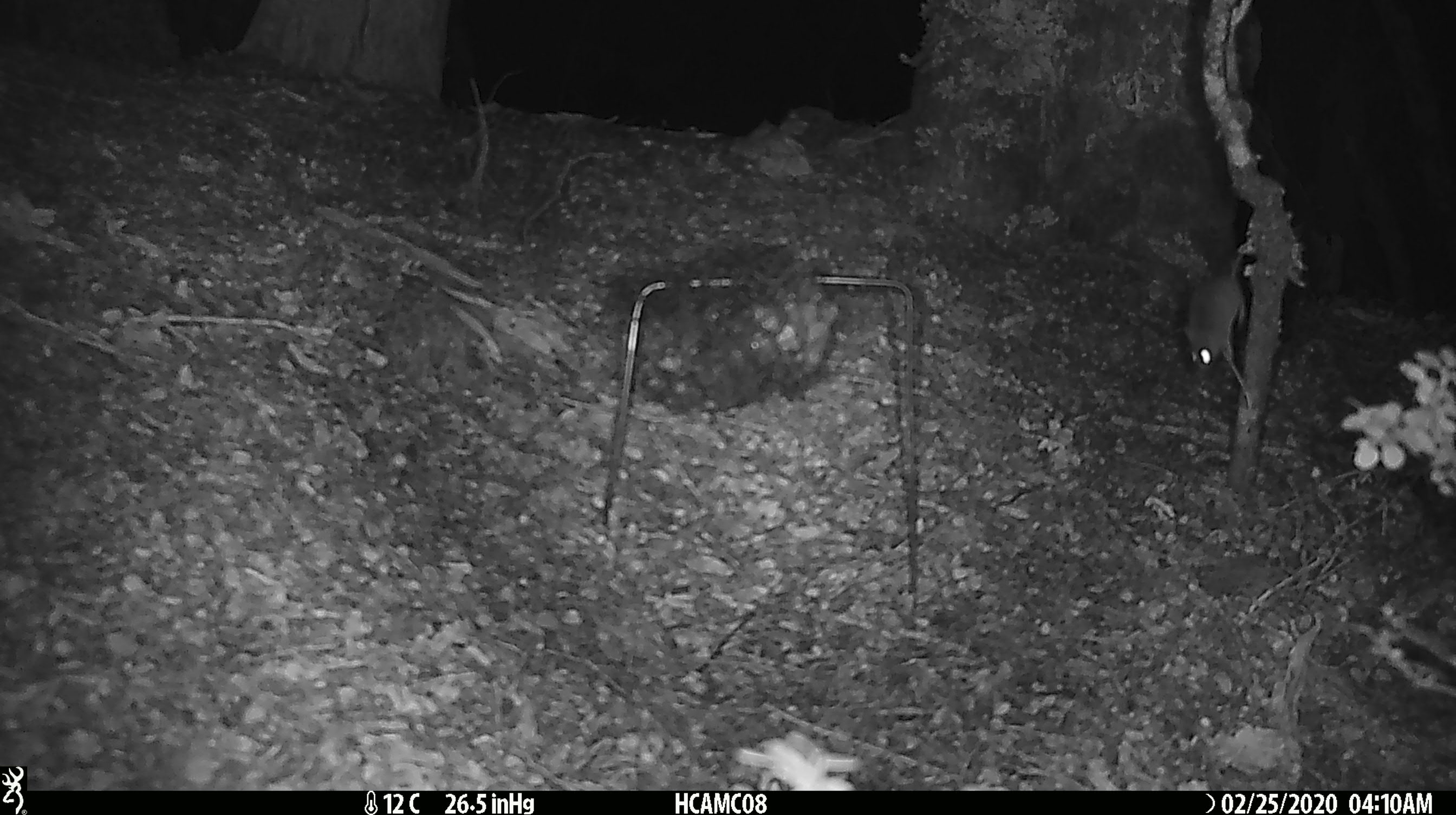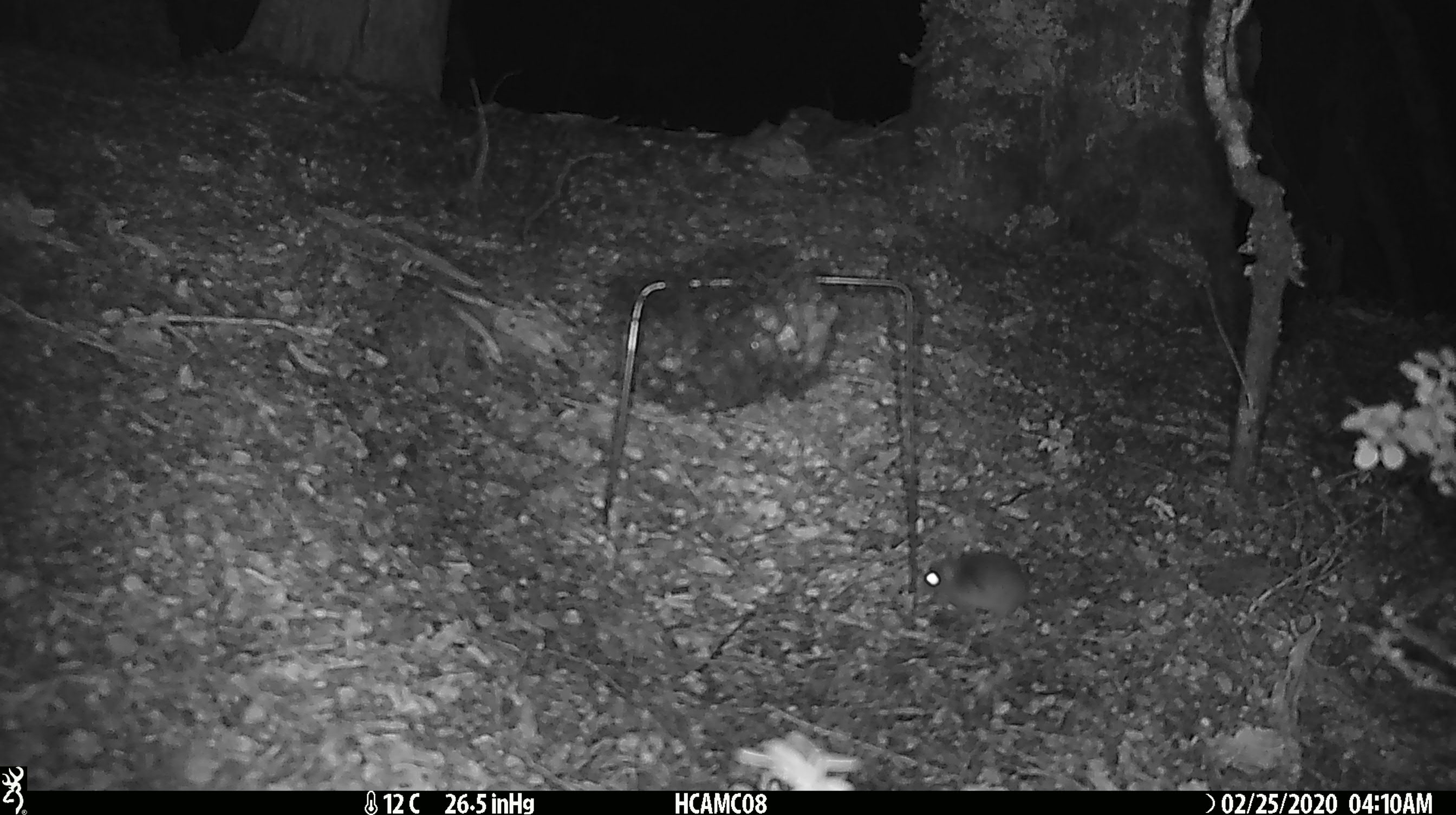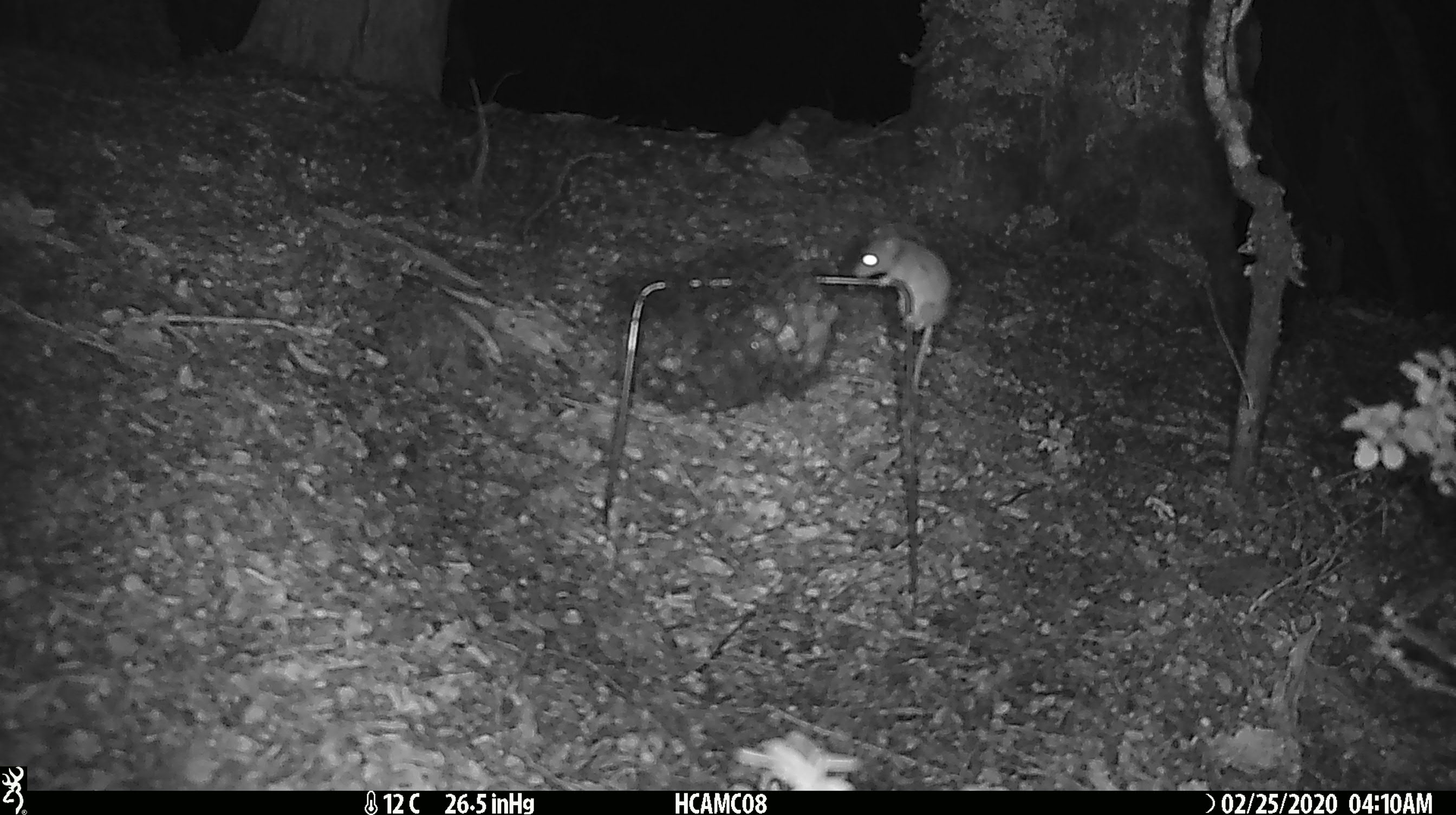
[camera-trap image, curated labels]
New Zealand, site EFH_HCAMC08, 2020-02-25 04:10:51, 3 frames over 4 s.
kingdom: Animalia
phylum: Chordata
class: Mammalia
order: Rodentia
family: Muridae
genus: Mus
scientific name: Mus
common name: mouse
Mouse (Mus).